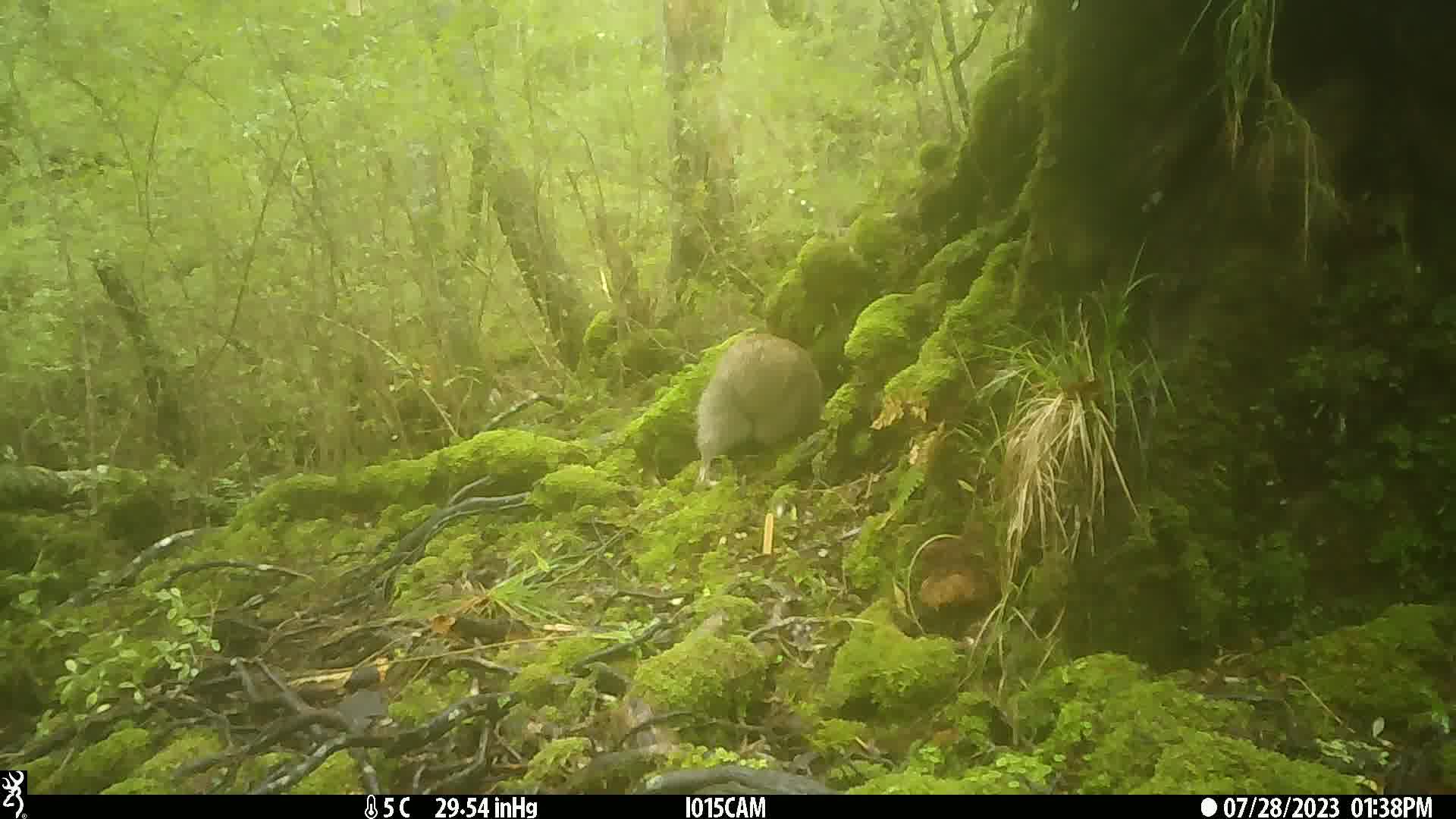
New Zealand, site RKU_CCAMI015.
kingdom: Animalia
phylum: Chordata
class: Aves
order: Apterygiformes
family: Apterygidae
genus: Apteryx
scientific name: Apteryx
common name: kiwi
Kiwi (Apteryx).